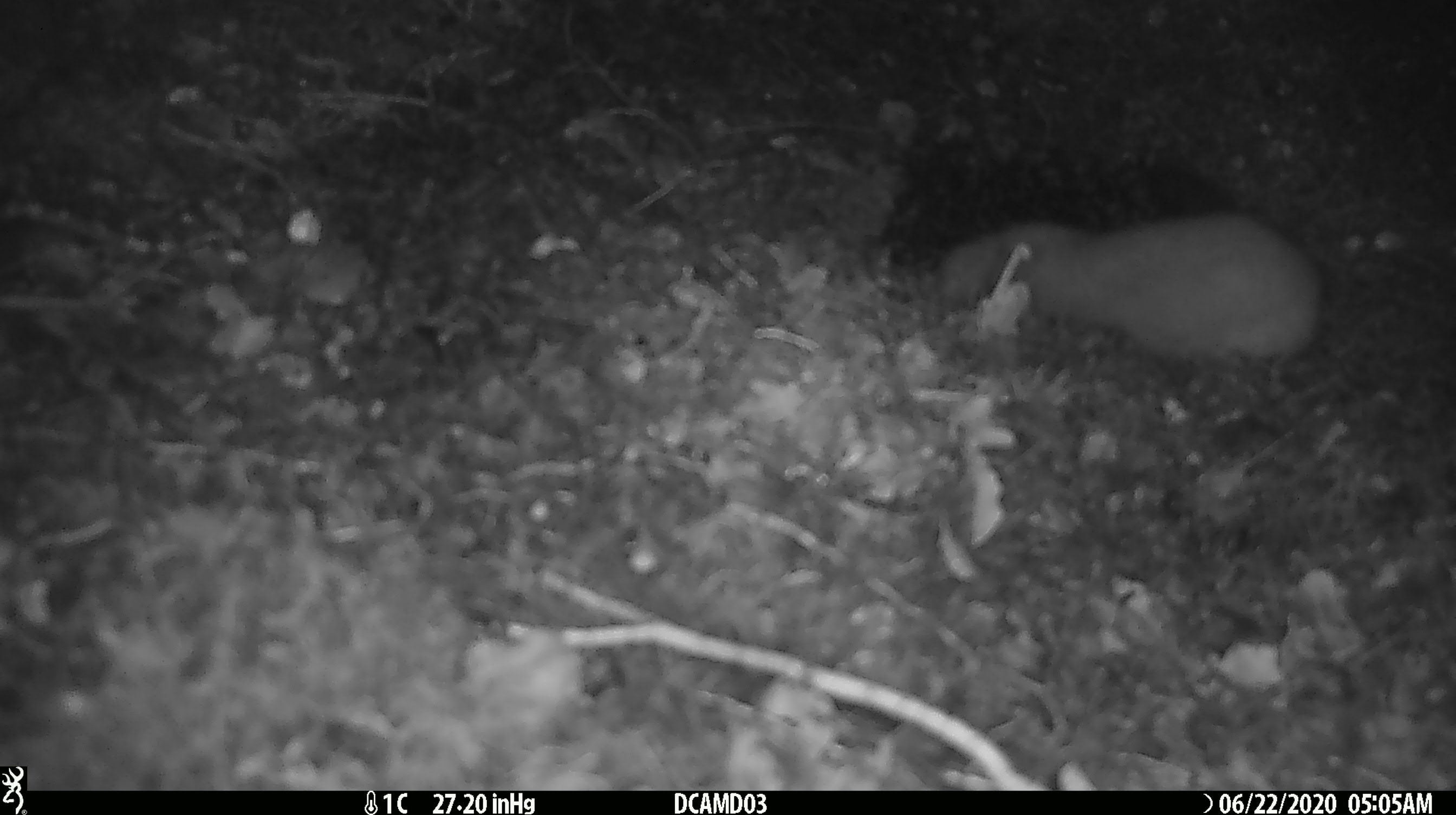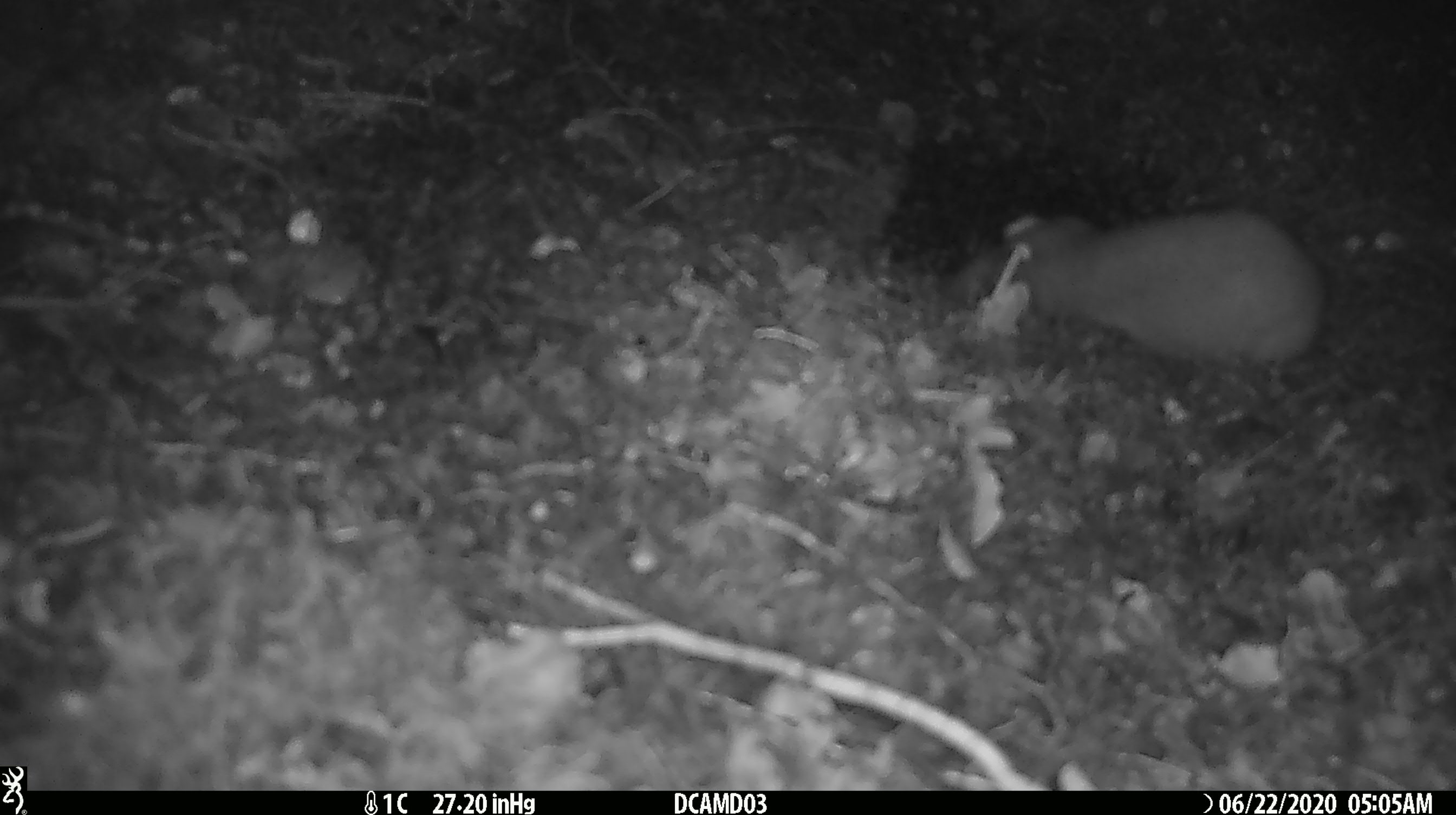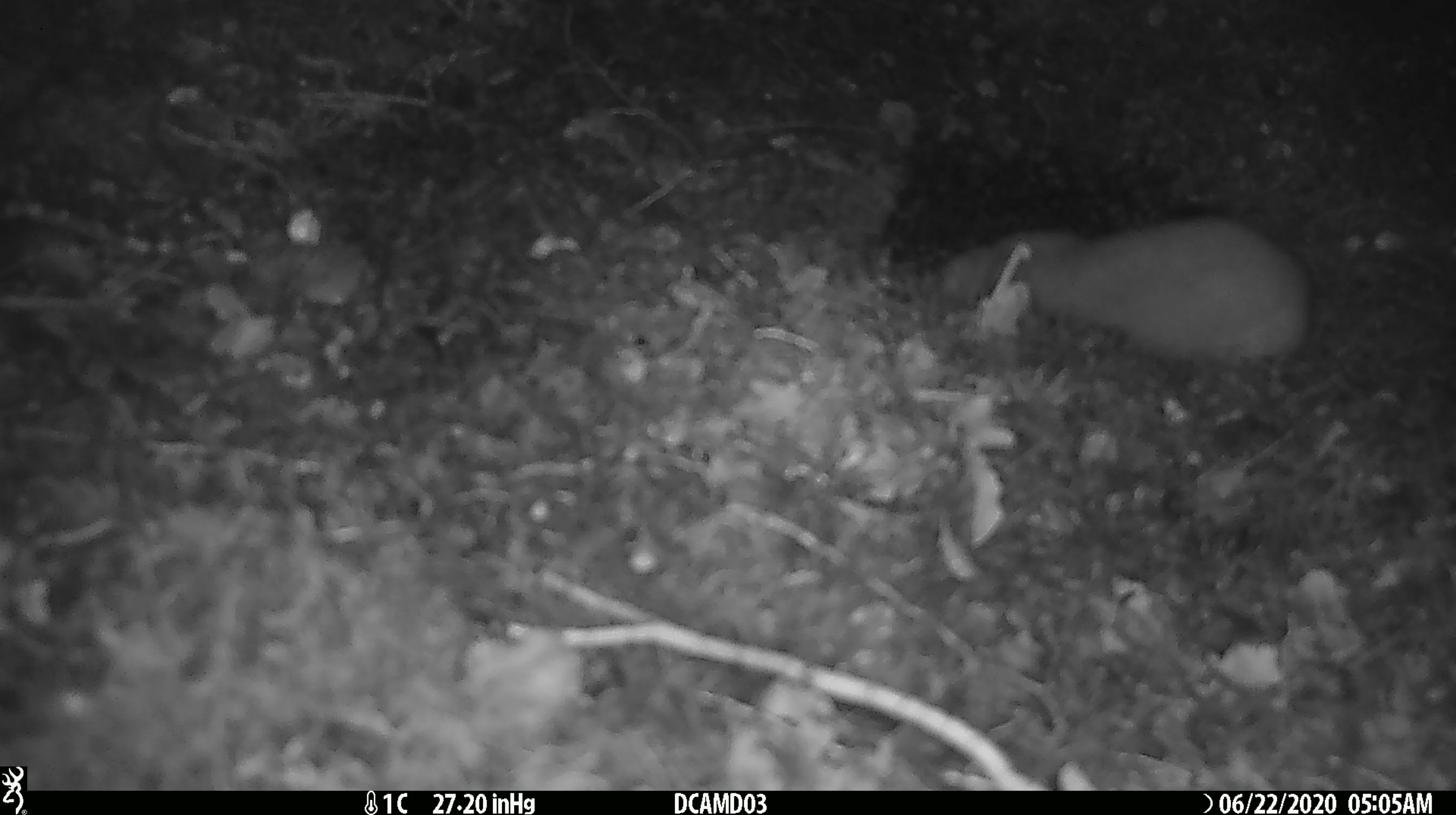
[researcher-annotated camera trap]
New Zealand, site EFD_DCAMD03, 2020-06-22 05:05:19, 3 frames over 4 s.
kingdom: Animalia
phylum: Chordata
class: Mammalia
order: Carnivora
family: Mustelidae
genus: Mustela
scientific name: Mustela erminea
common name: stoat